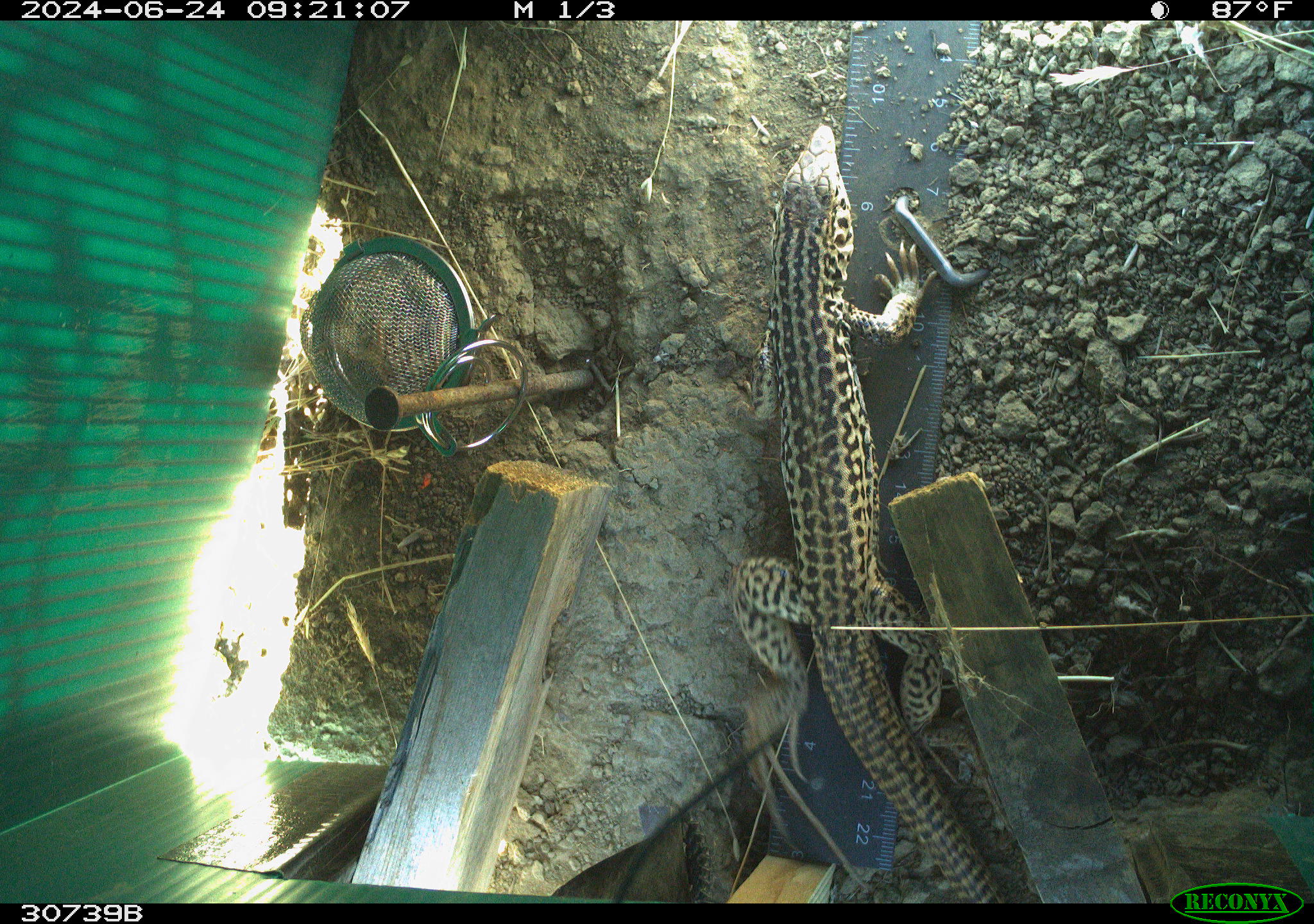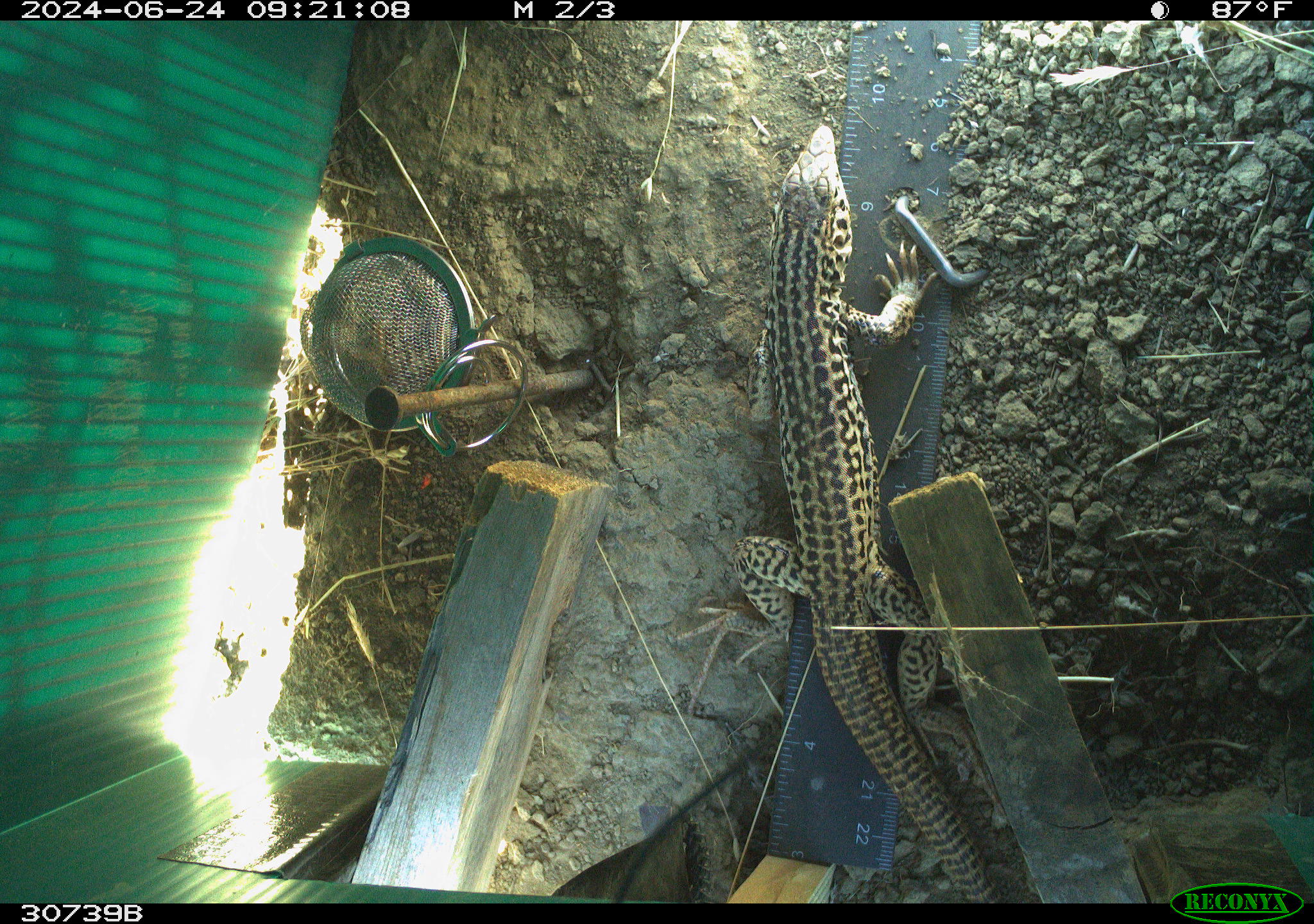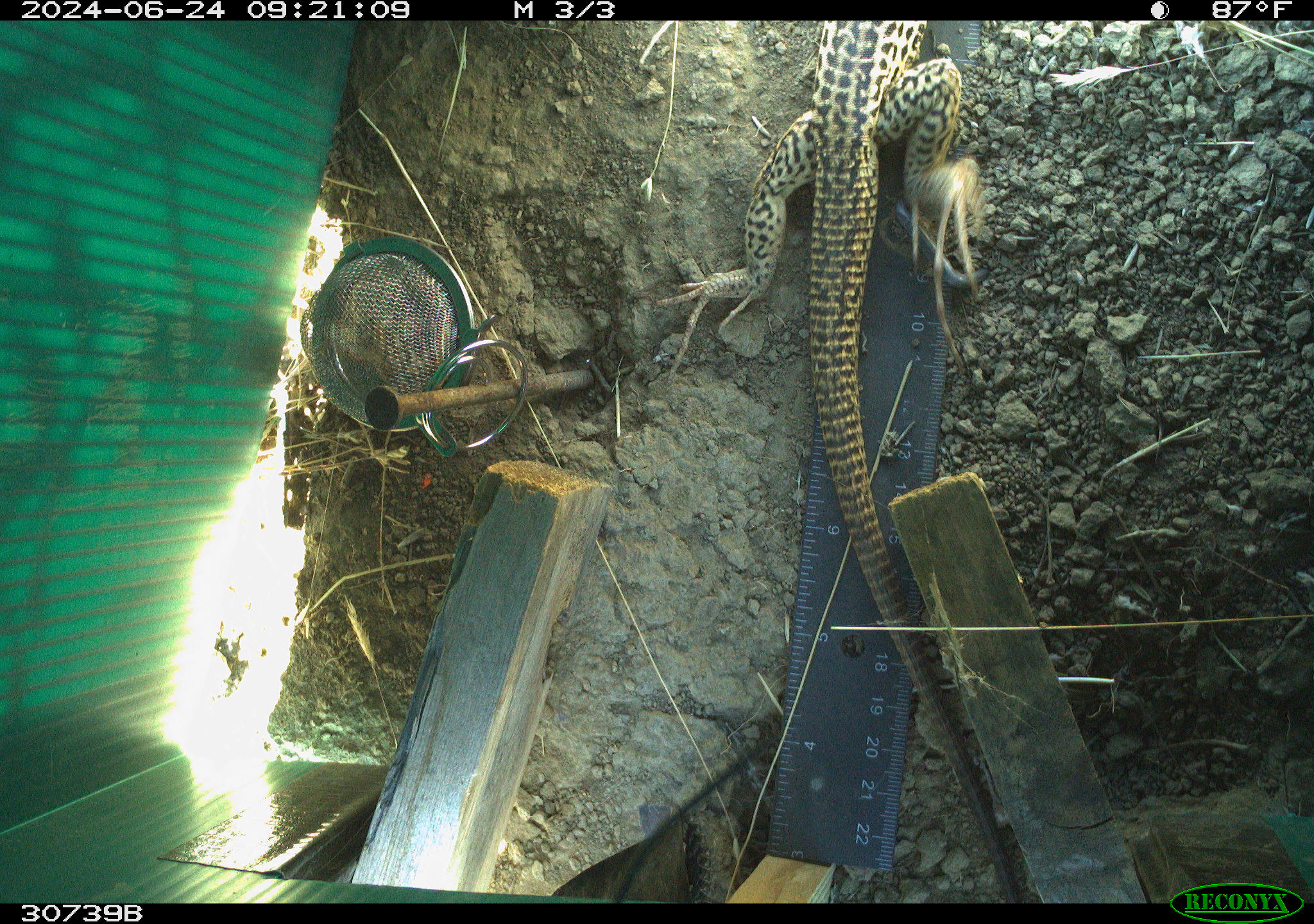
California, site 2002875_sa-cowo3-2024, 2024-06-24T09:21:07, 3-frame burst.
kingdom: Animalia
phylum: Chordata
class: Reptilia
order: Squamata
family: Teiidae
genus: Aspidoscelis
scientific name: Aspidoscelis tigris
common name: western whiptail